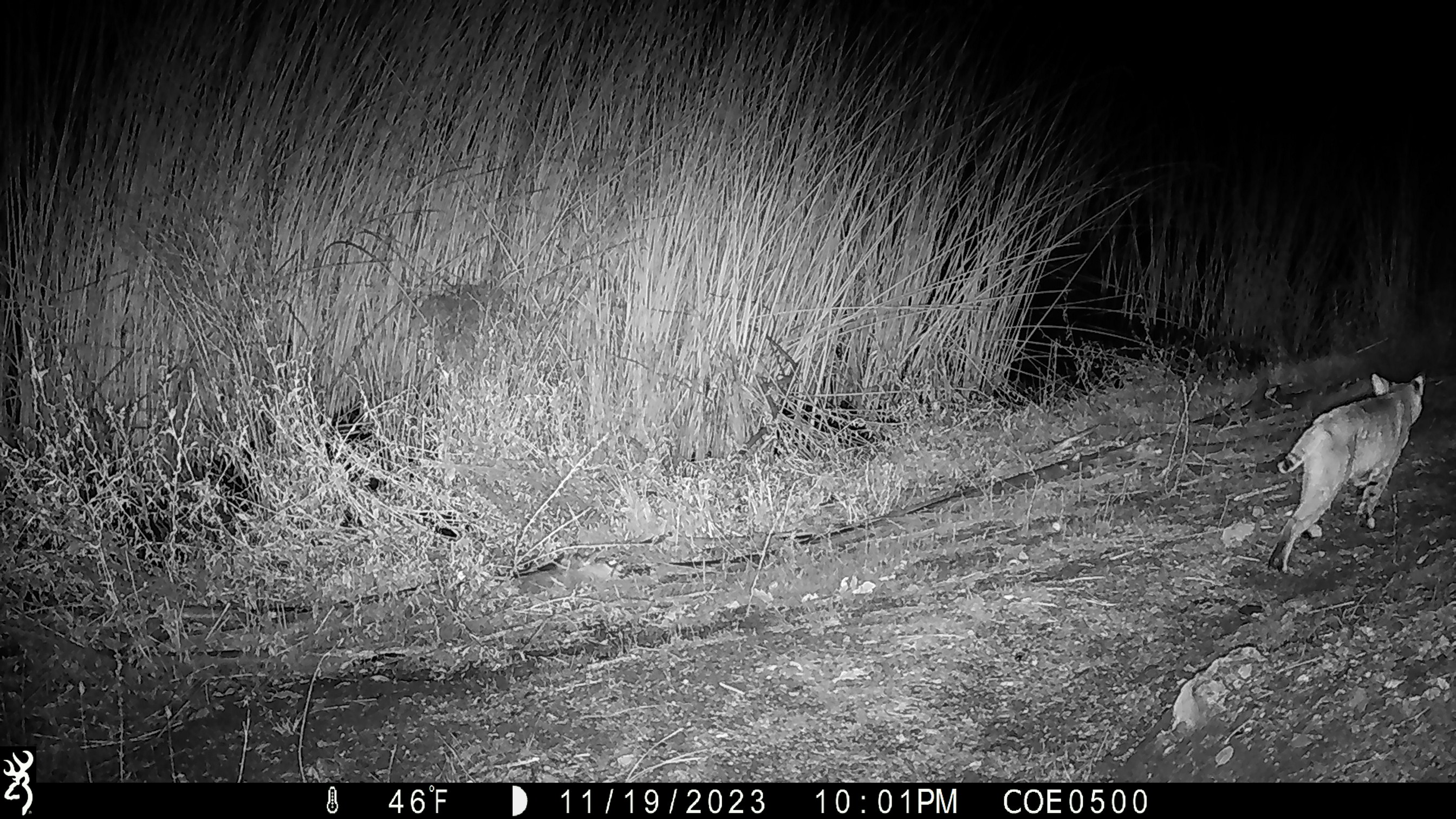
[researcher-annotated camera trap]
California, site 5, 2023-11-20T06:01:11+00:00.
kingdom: Animalia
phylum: Chordata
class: Mammalia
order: Carnivora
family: Felidae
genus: Lynx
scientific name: Lynx rufus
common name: bobcat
Bobcat (Lynx rufus).